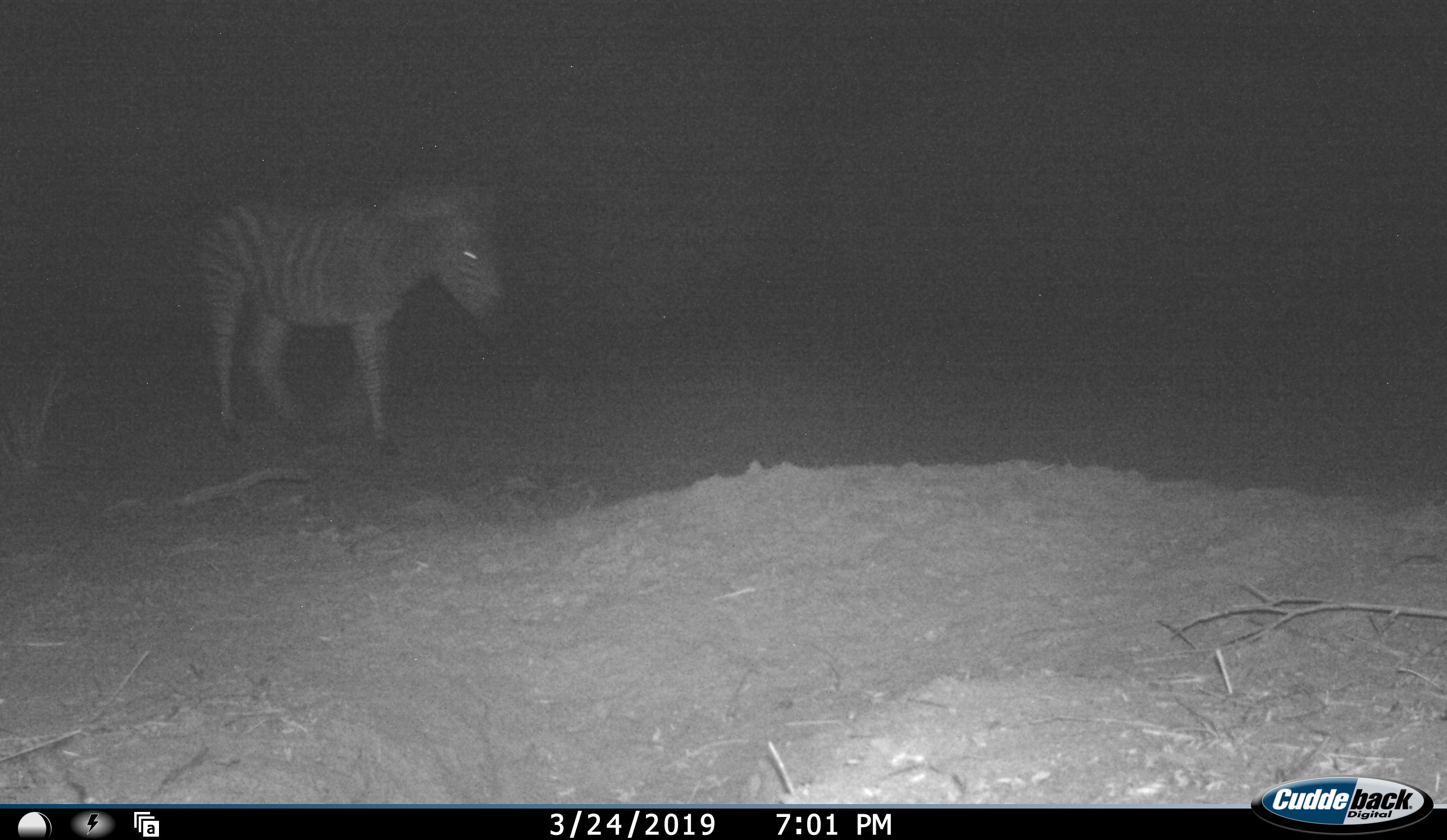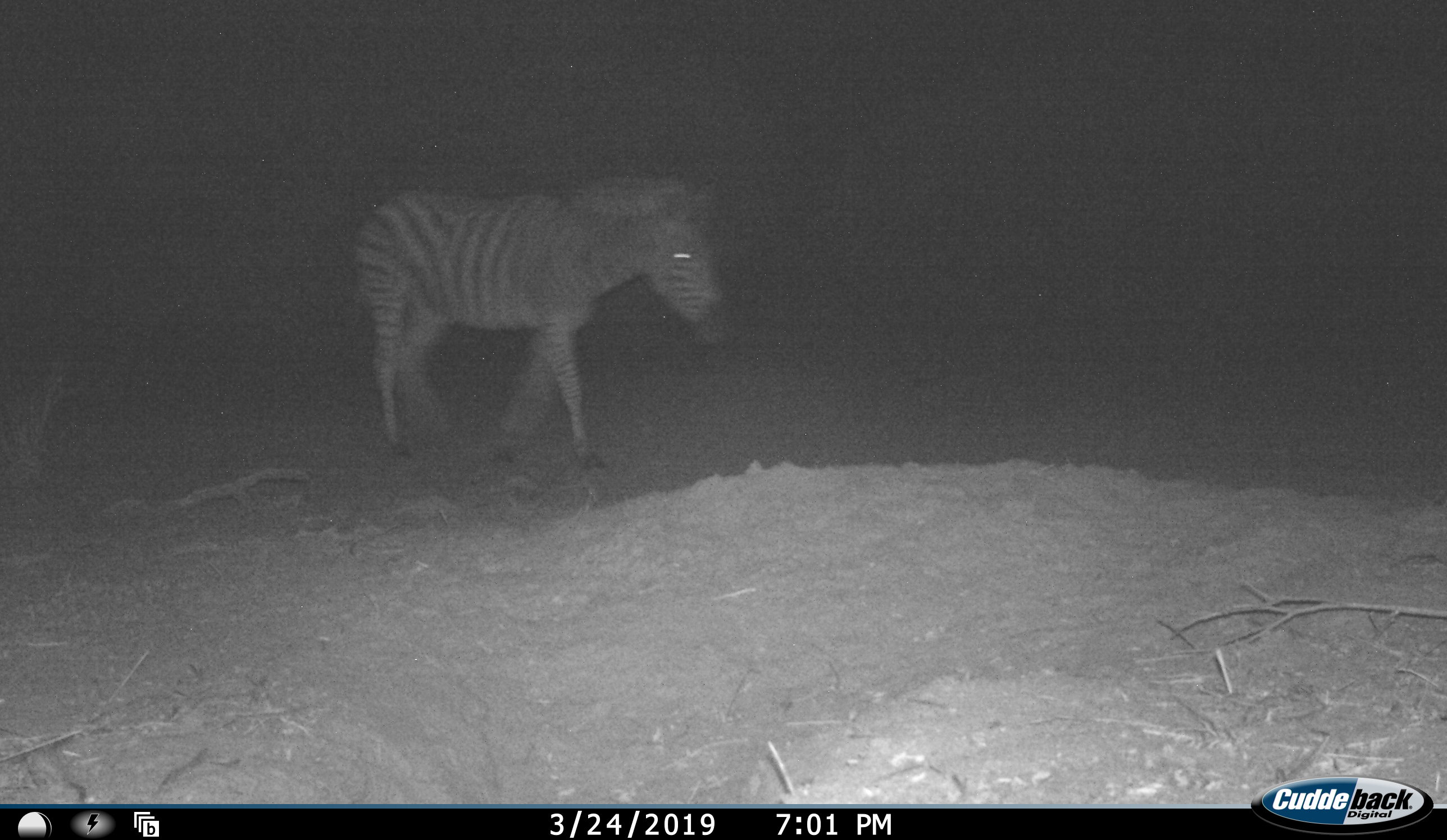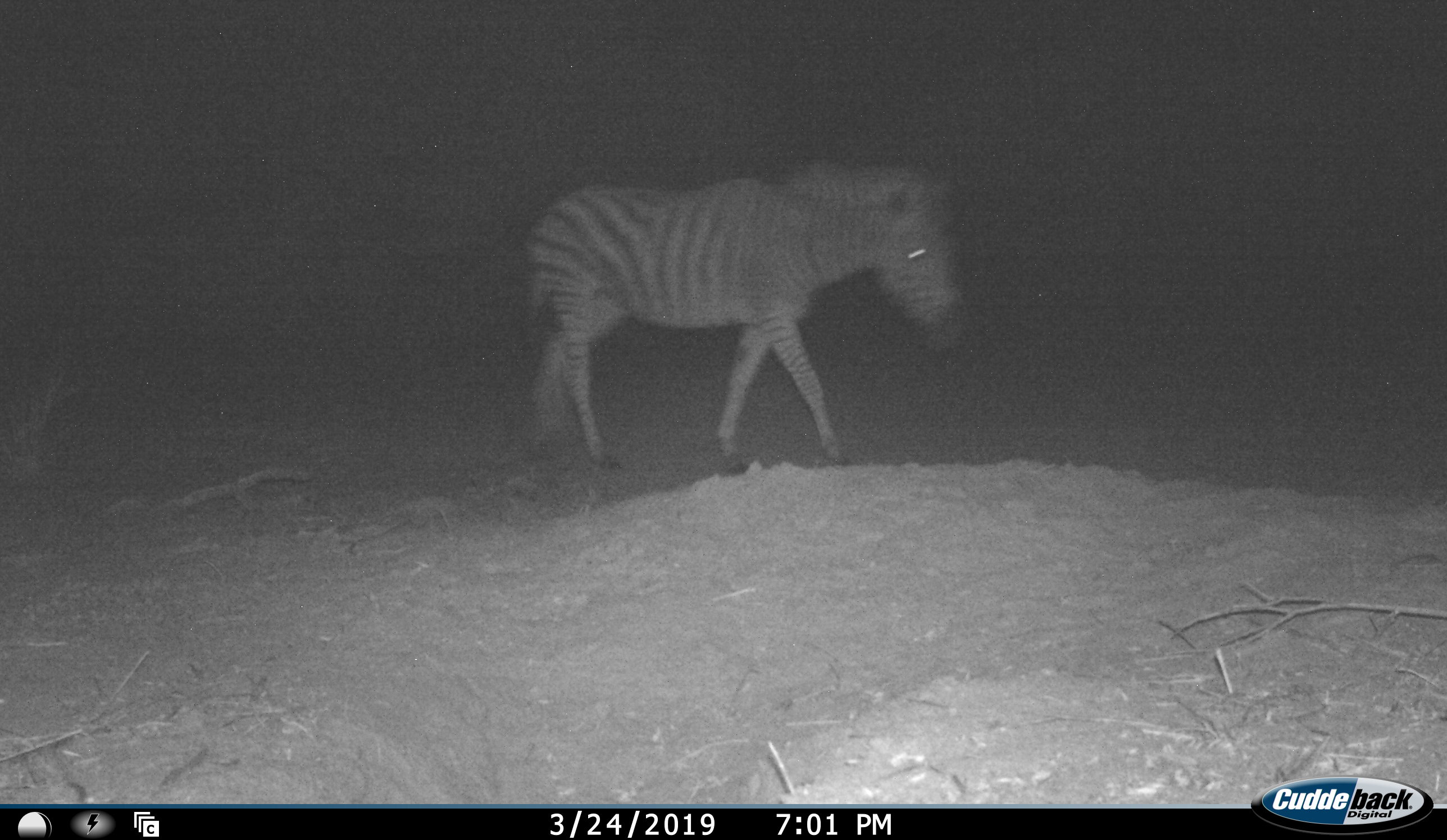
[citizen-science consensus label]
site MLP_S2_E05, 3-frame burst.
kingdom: Animalia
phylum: Chordata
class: Mammalia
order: Perissodactyla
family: Equidae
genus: Equus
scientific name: Equus quagga burchellii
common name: burchell's zebra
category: zebraburchells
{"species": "zebraburchells (burchell's zebra) (Equus quagga burchellii)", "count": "1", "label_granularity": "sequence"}